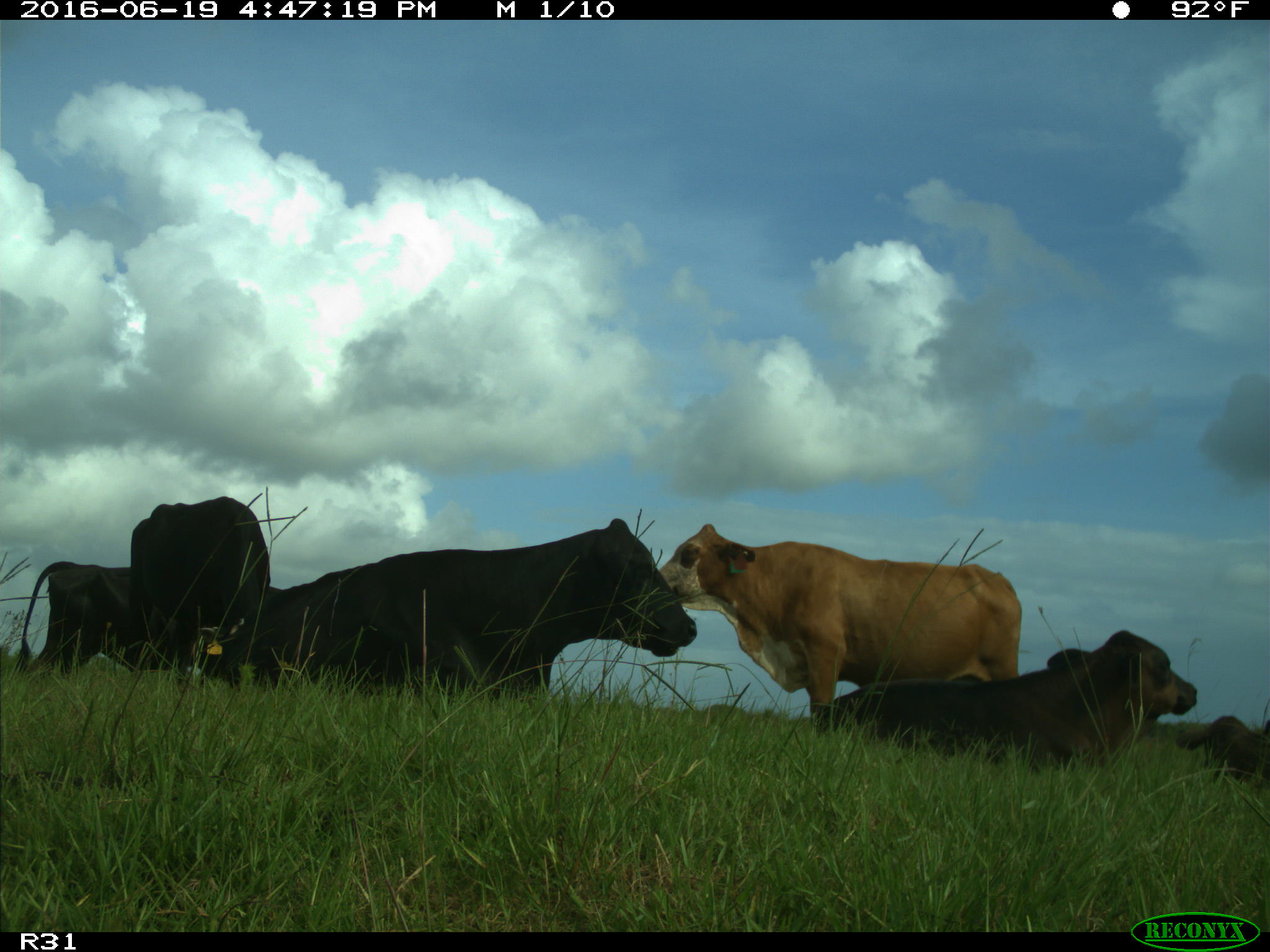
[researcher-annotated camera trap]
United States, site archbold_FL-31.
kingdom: Animalia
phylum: Chordata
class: Mammalia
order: Artiodactyla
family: Bovidae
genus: Bos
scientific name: Bos taurus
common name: domestic cow